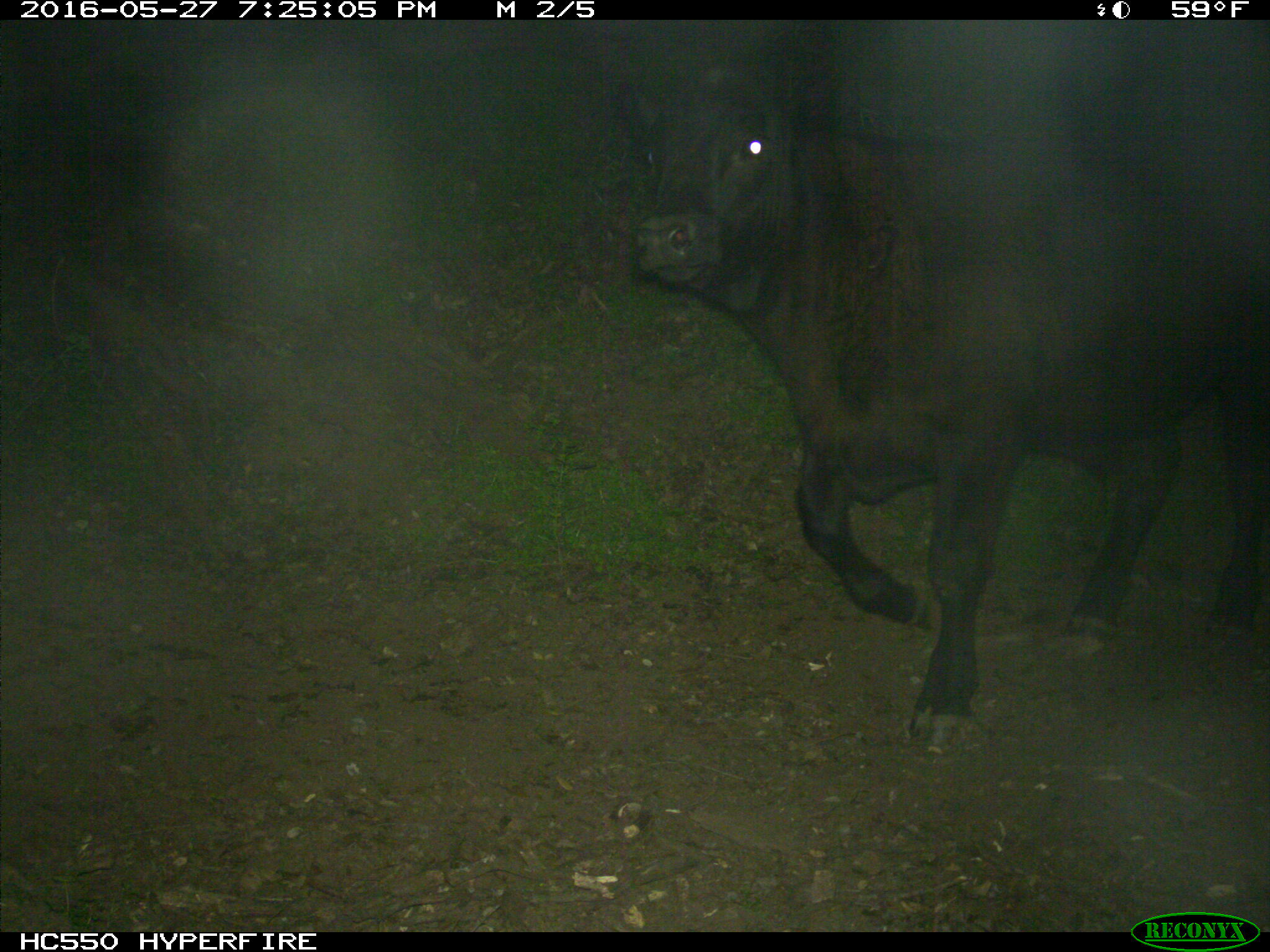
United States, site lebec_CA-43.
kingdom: Animalia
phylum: Chordata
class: Mammalia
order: Artiodactyla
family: Bovidae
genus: Bos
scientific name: Bos taurus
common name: domestic cow